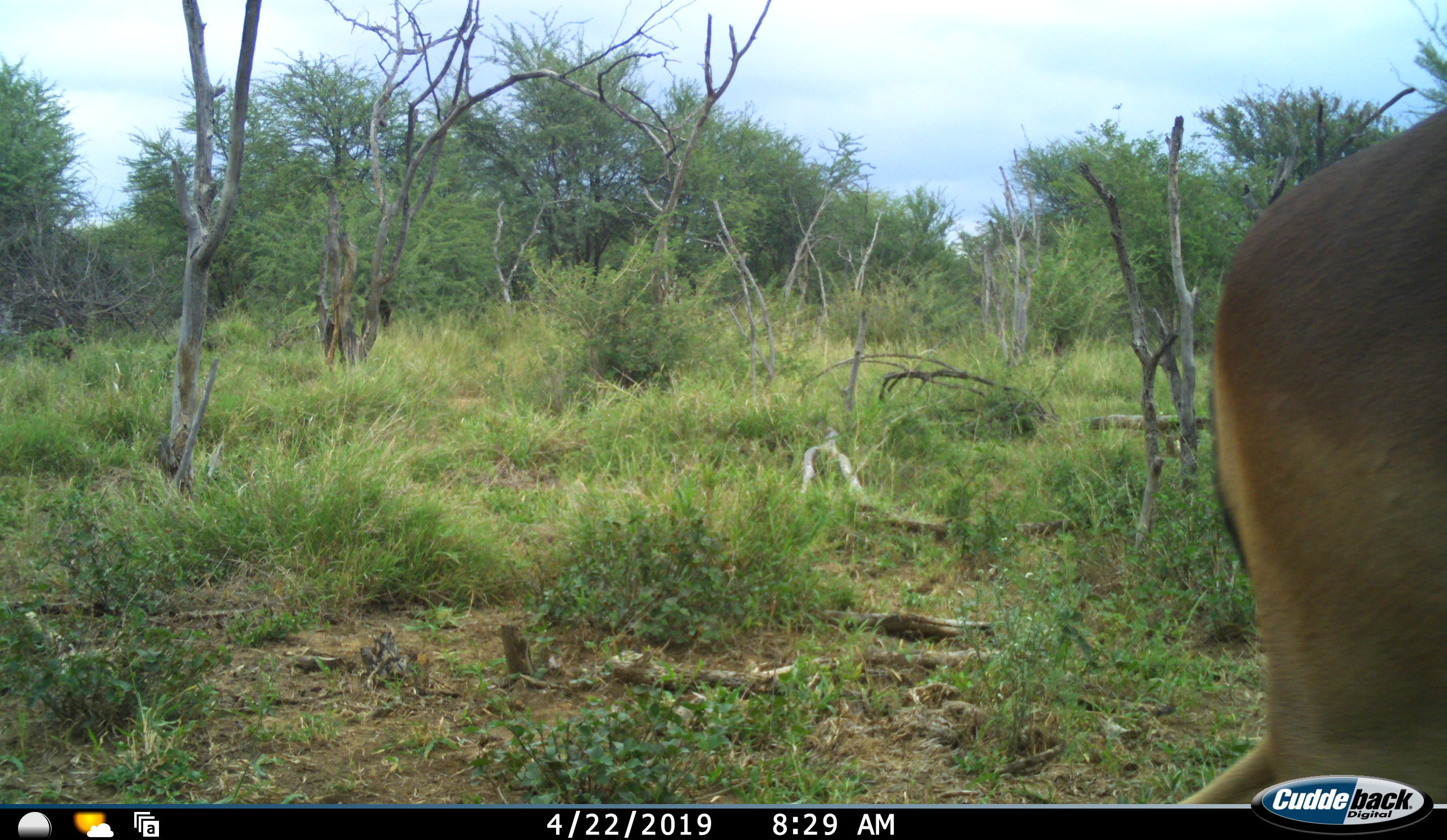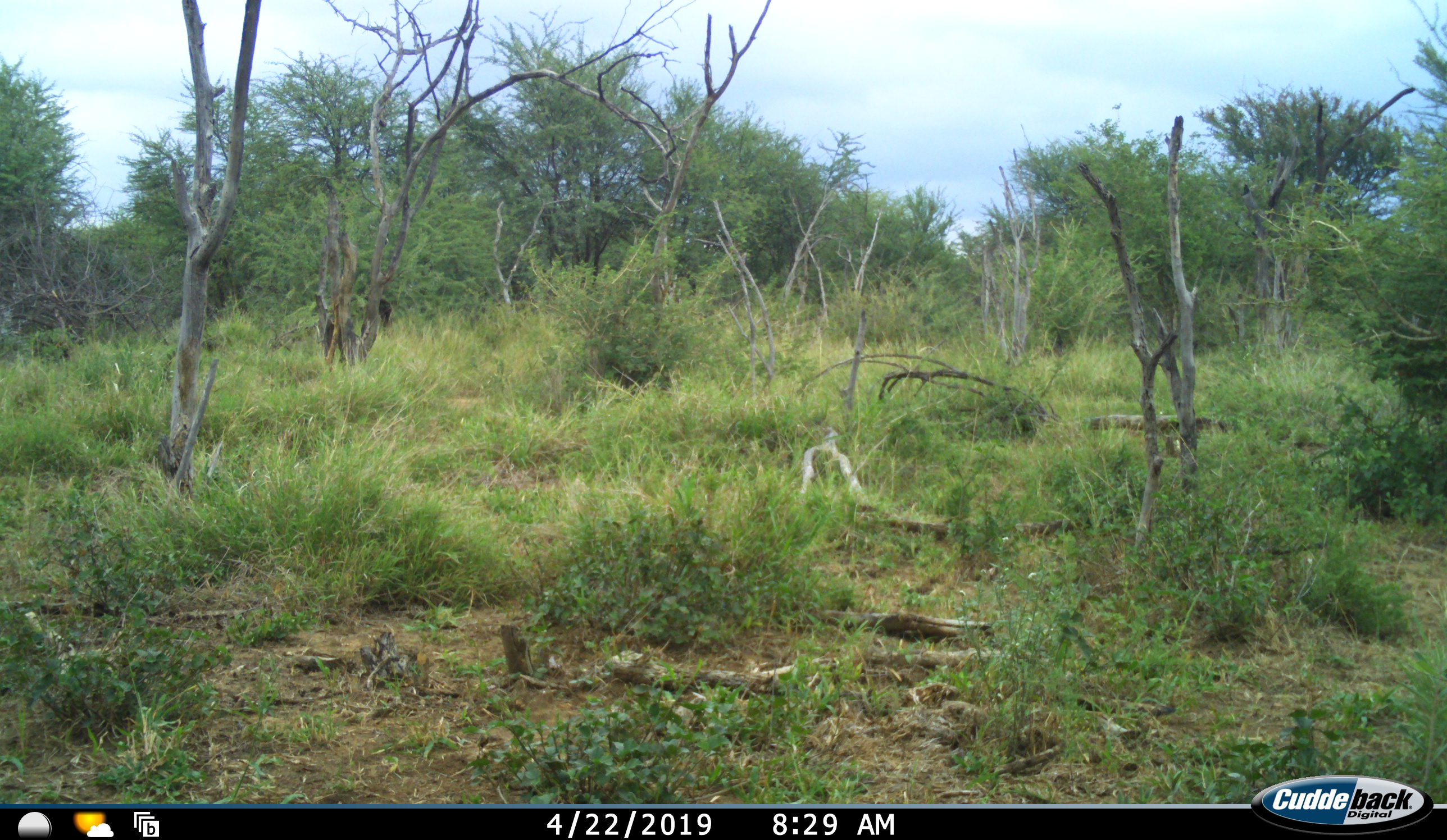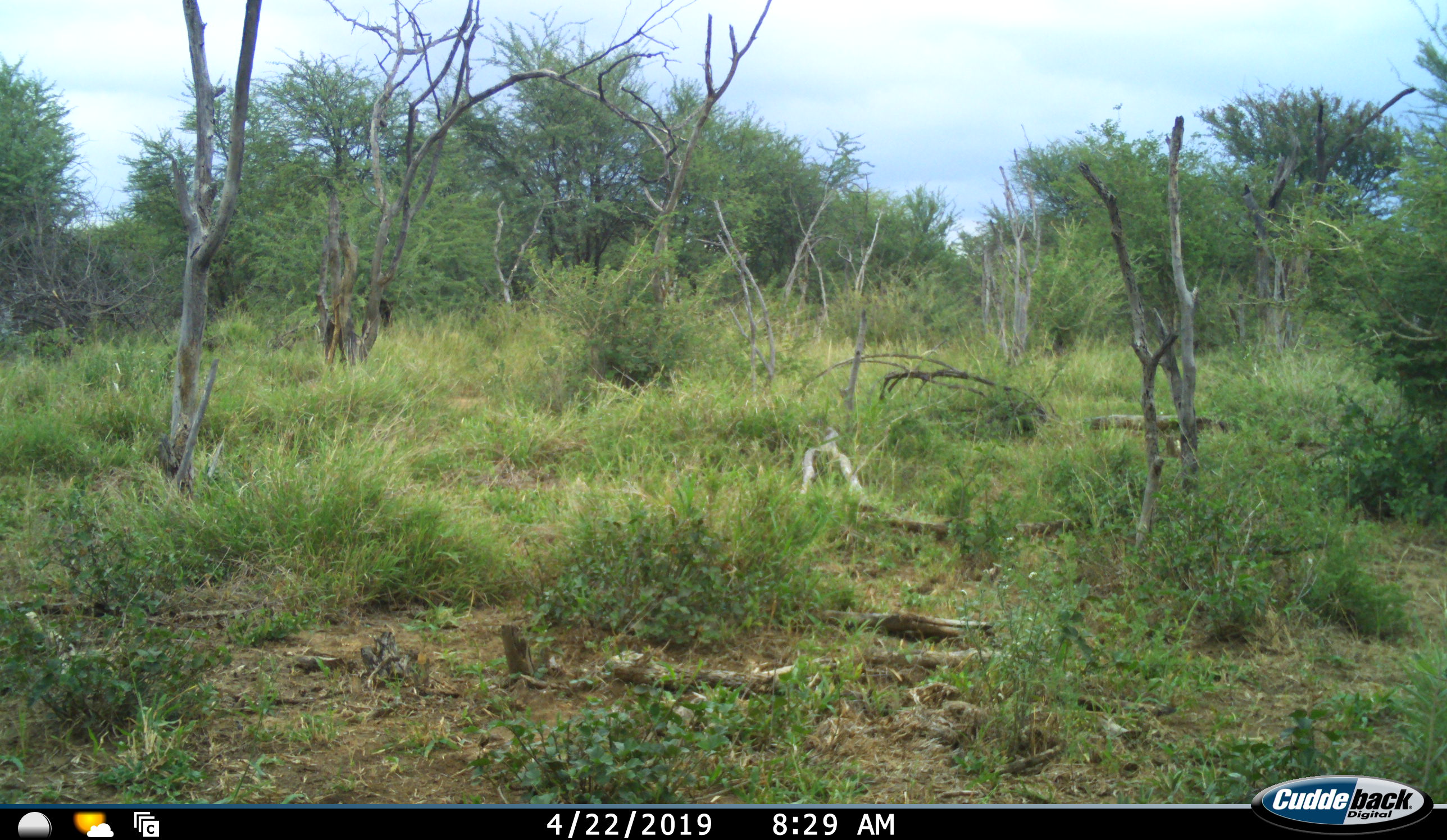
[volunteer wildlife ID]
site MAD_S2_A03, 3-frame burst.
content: unidentified animal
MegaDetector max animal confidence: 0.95